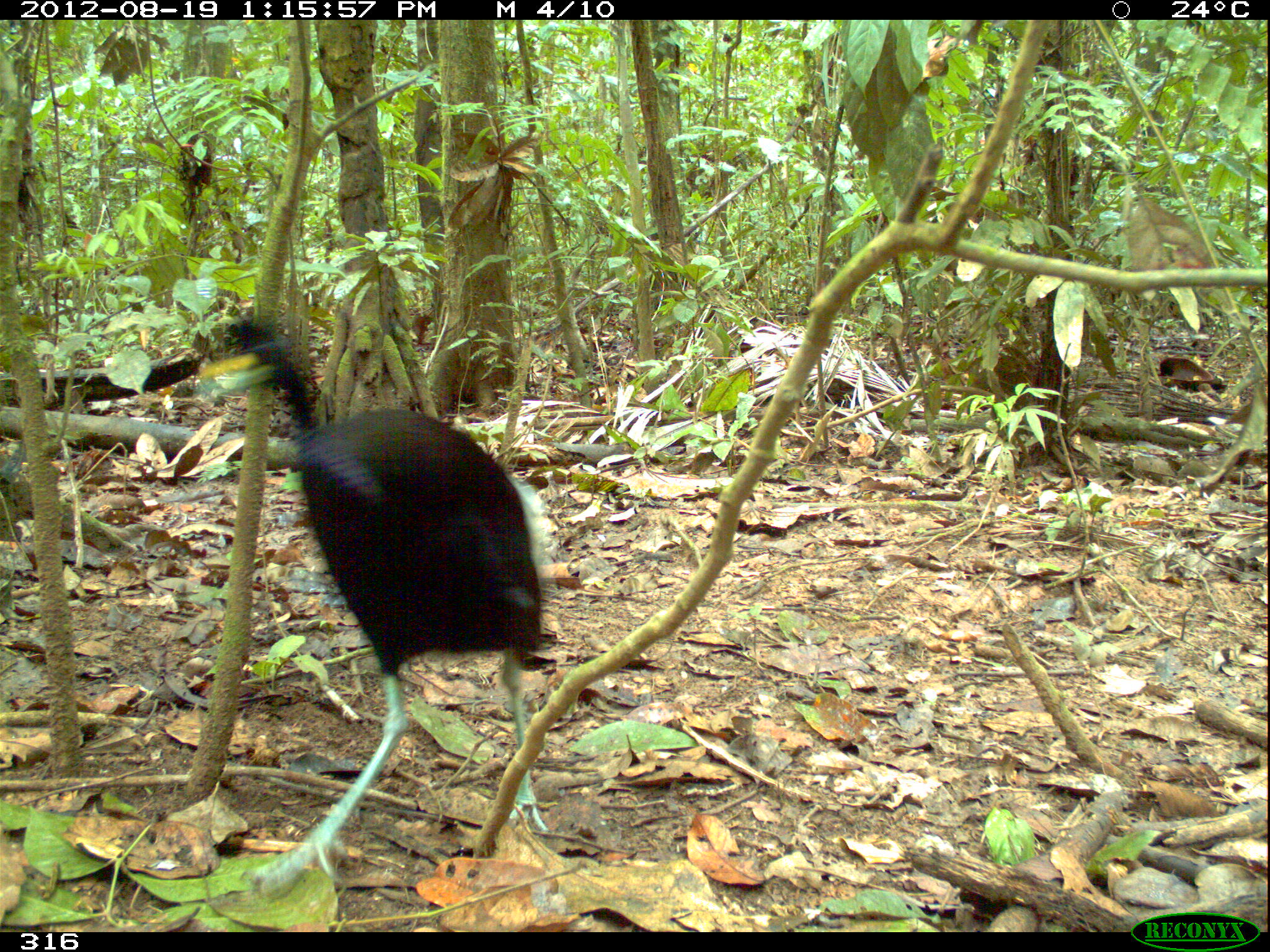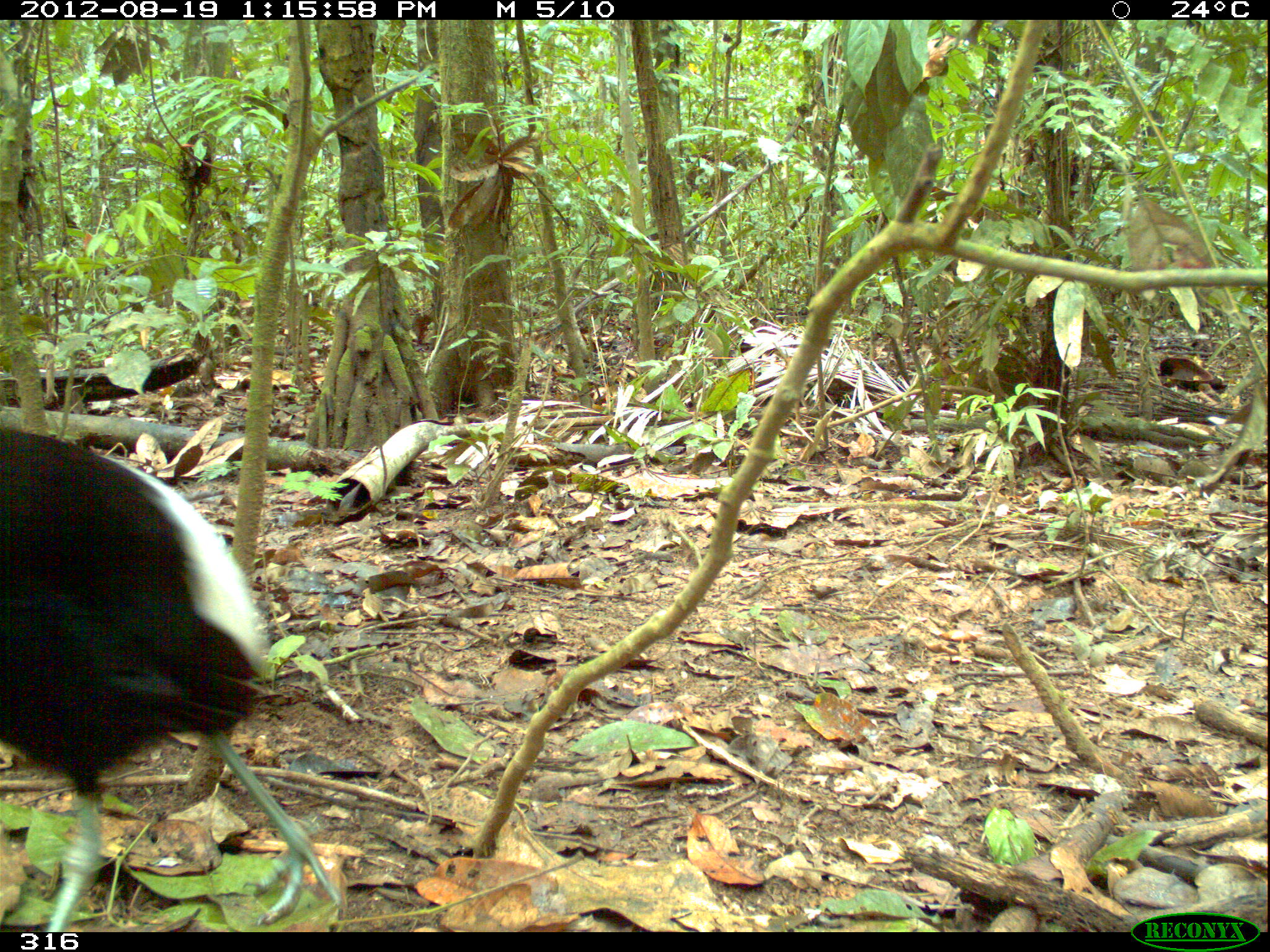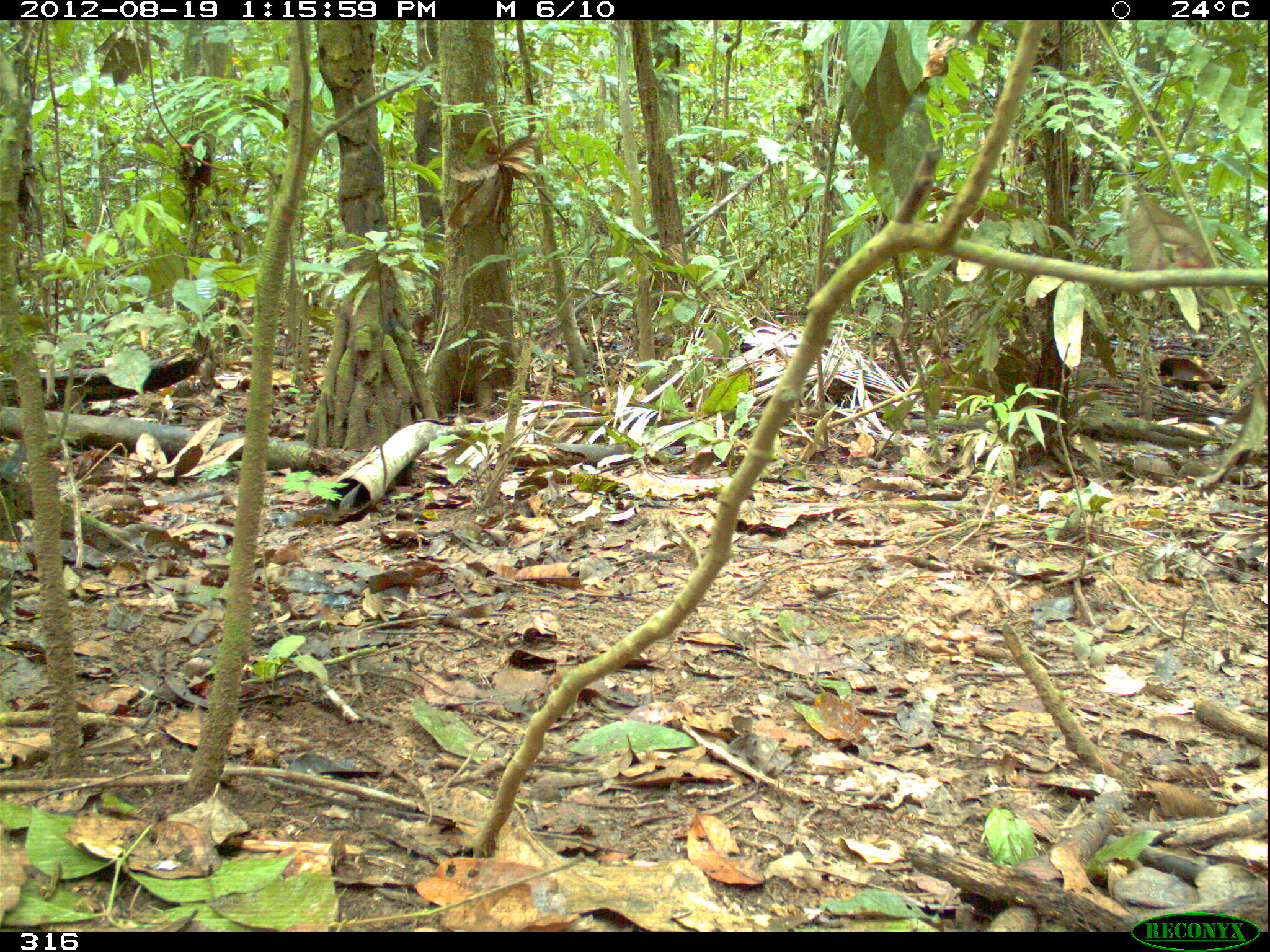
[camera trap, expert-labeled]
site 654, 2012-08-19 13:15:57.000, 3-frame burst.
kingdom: Animalia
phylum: Chordata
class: Aves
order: Gruiformes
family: Psophiidae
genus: Psophia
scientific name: Psophia leucoptera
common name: pale-winged trumpeter